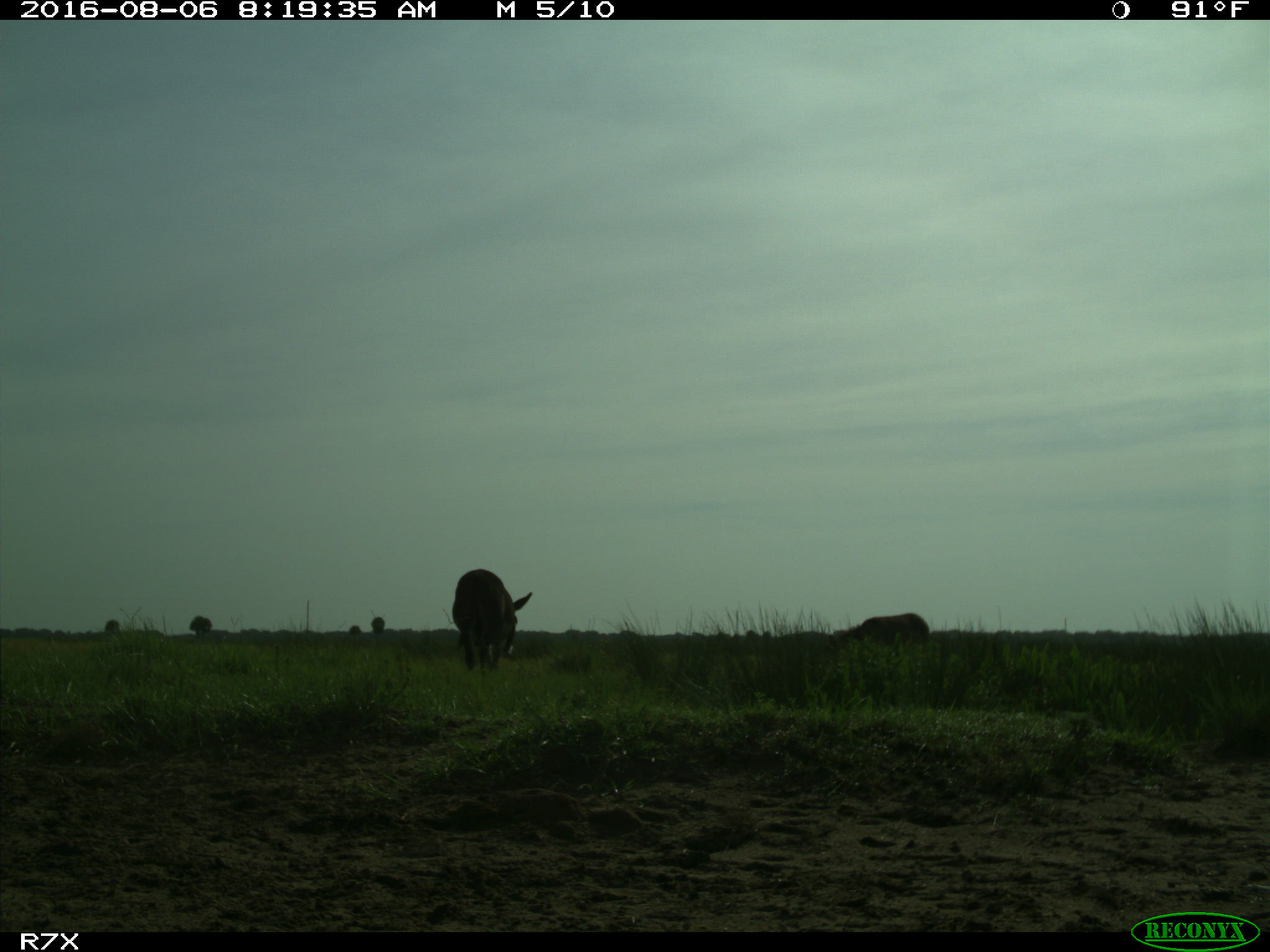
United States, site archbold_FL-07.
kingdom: Animalia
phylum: Chordata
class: Mammalia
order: Artiodactyla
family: Suidae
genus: Sus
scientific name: Sus scrofa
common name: wild boar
Sus scrofa (wild boar).